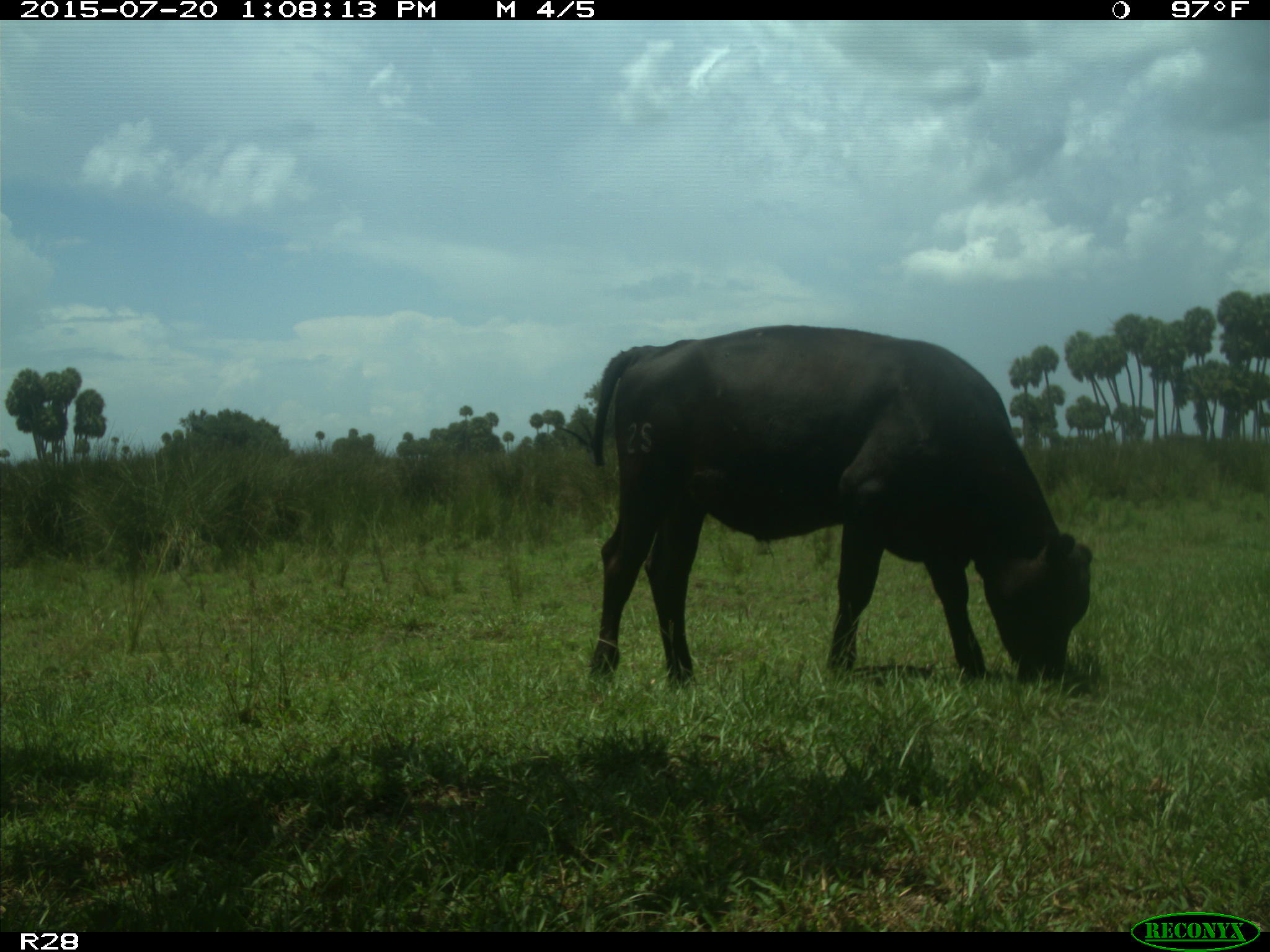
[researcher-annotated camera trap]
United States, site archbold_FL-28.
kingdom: Animalia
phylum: Chordata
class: Mammalia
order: Artiodactyla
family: Bovidae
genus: Bos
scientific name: Bos taurus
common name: domestic cow